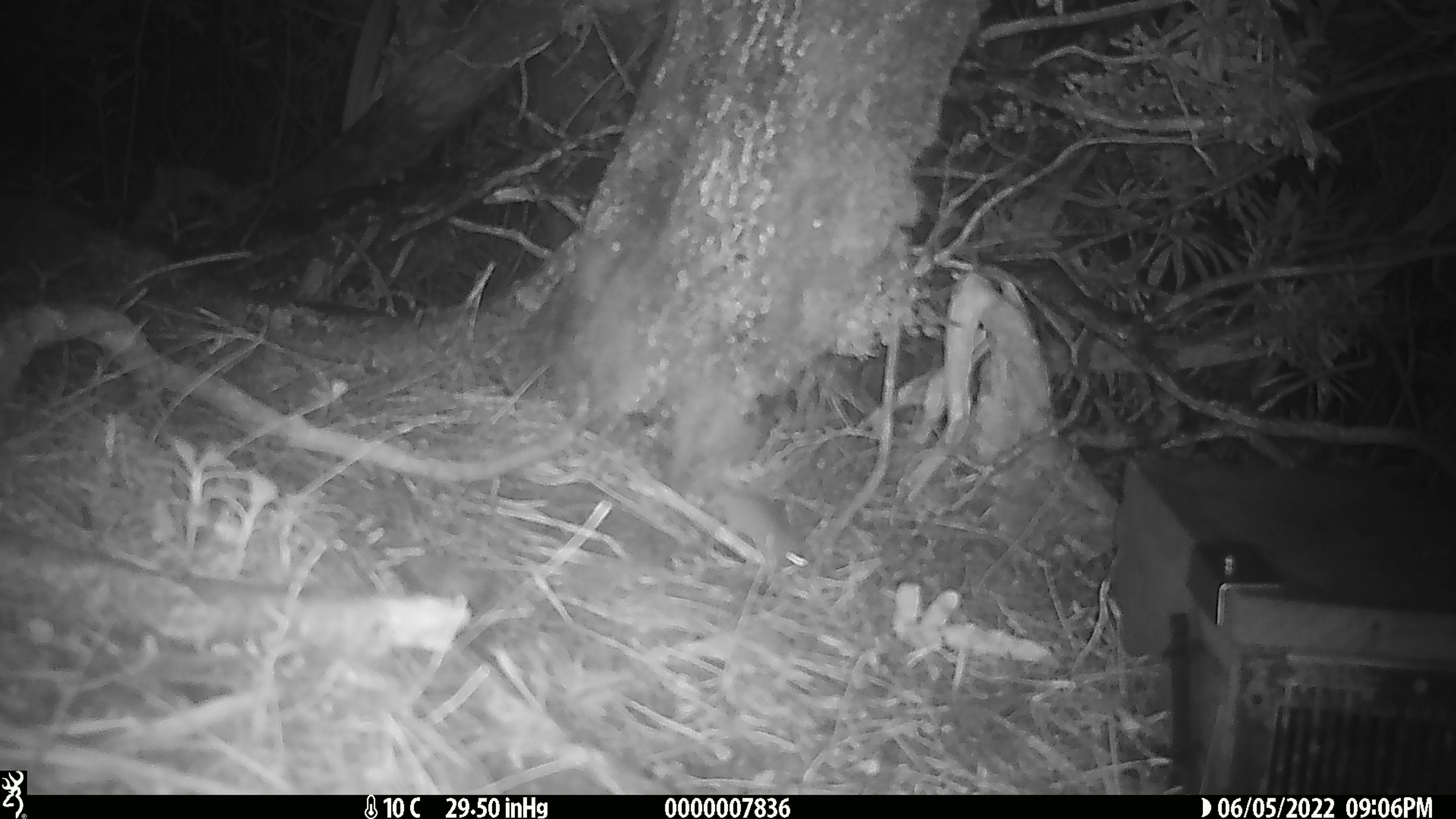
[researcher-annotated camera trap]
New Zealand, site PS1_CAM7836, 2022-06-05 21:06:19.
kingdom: Animalia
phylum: Chordata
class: Mammalia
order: Rodentia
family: Muridae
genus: Mus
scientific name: Mus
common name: mouse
Mouse (Mus).